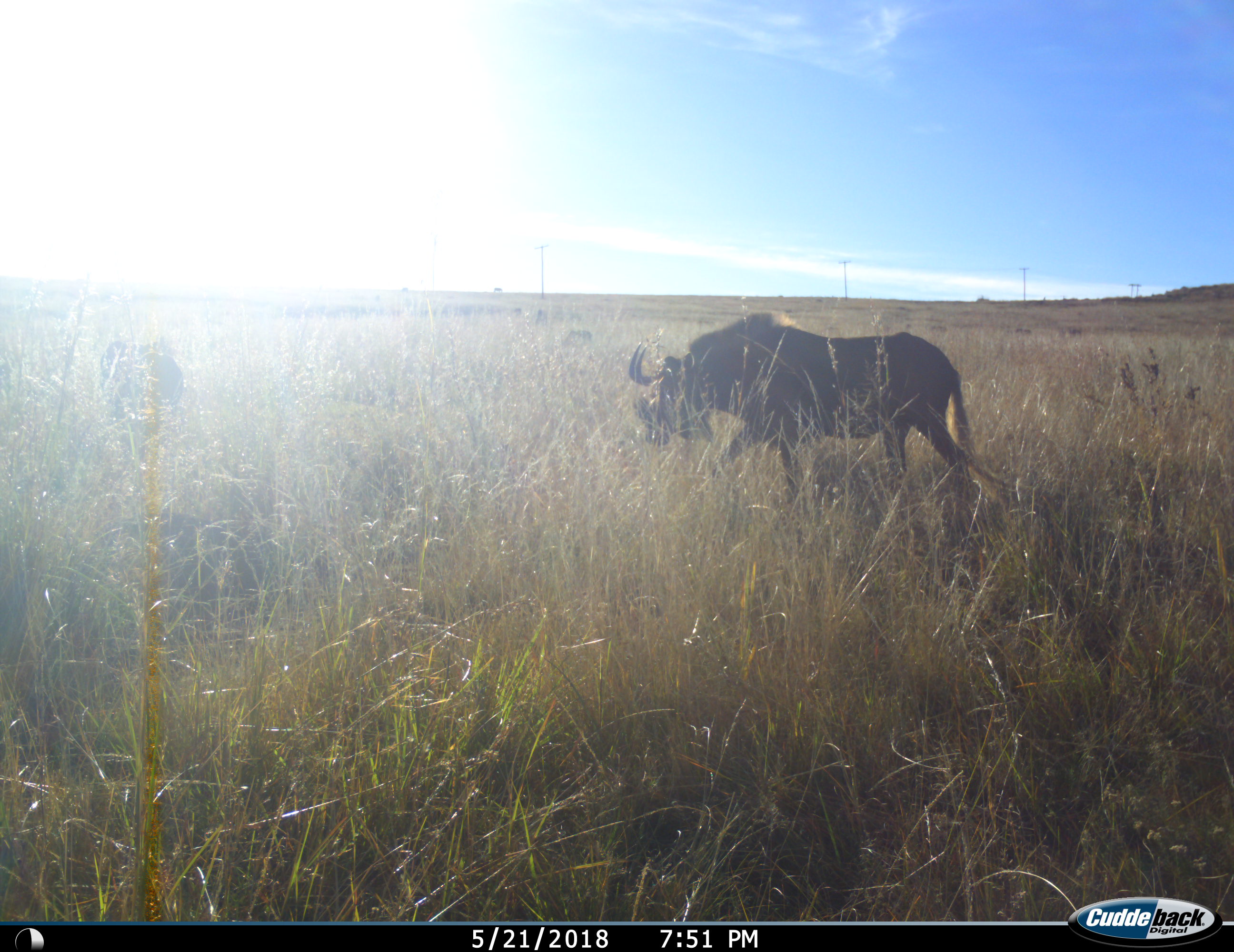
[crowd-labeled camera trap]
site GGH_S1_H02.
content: unidentified animal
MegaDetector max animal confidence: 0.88